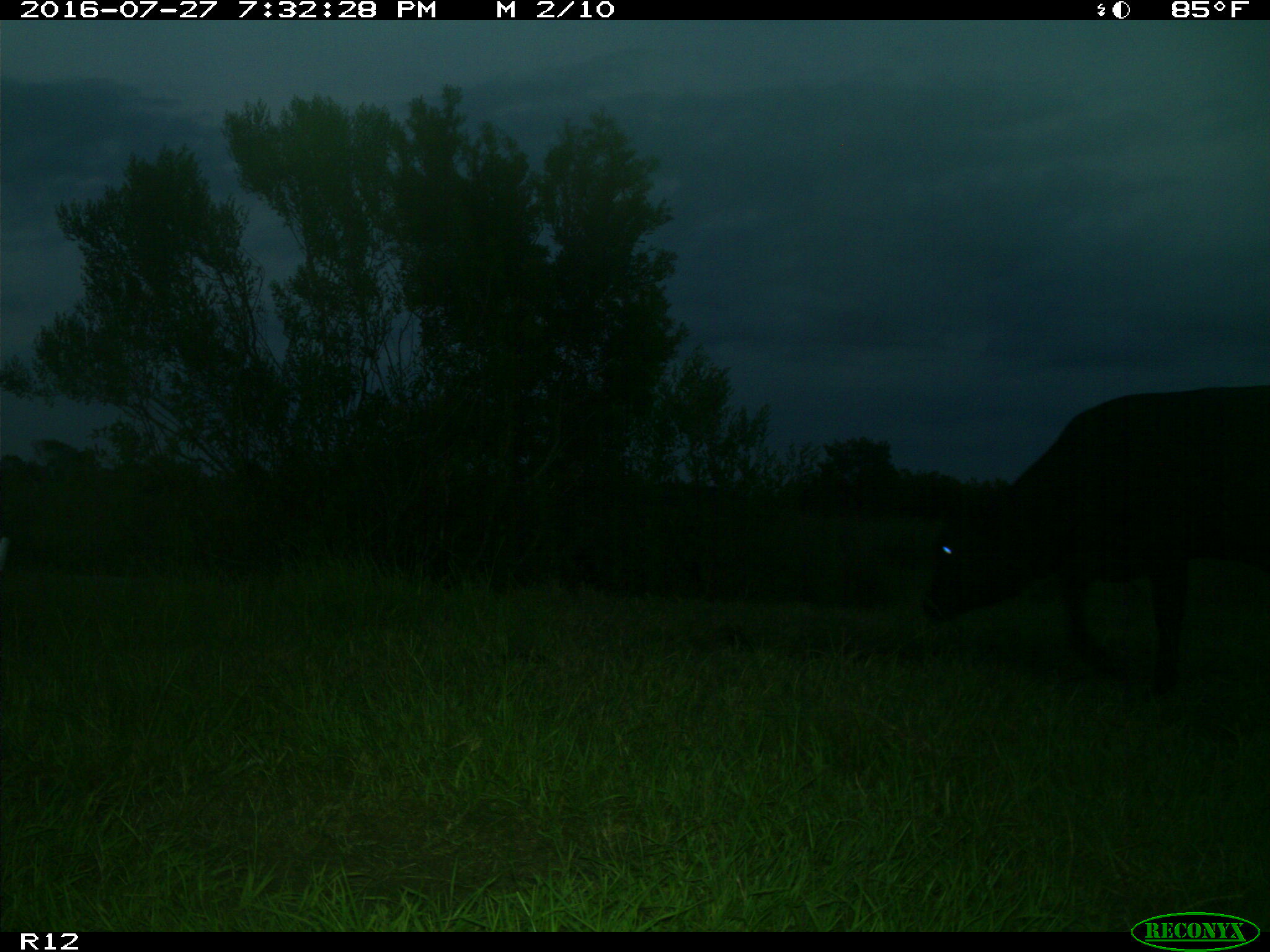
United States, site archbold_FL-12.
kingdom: Animalia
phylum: Chordata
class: Mammalia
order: Artiodactyla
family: Bovidae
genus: Bos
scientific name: Bos taurus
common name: domestic cow